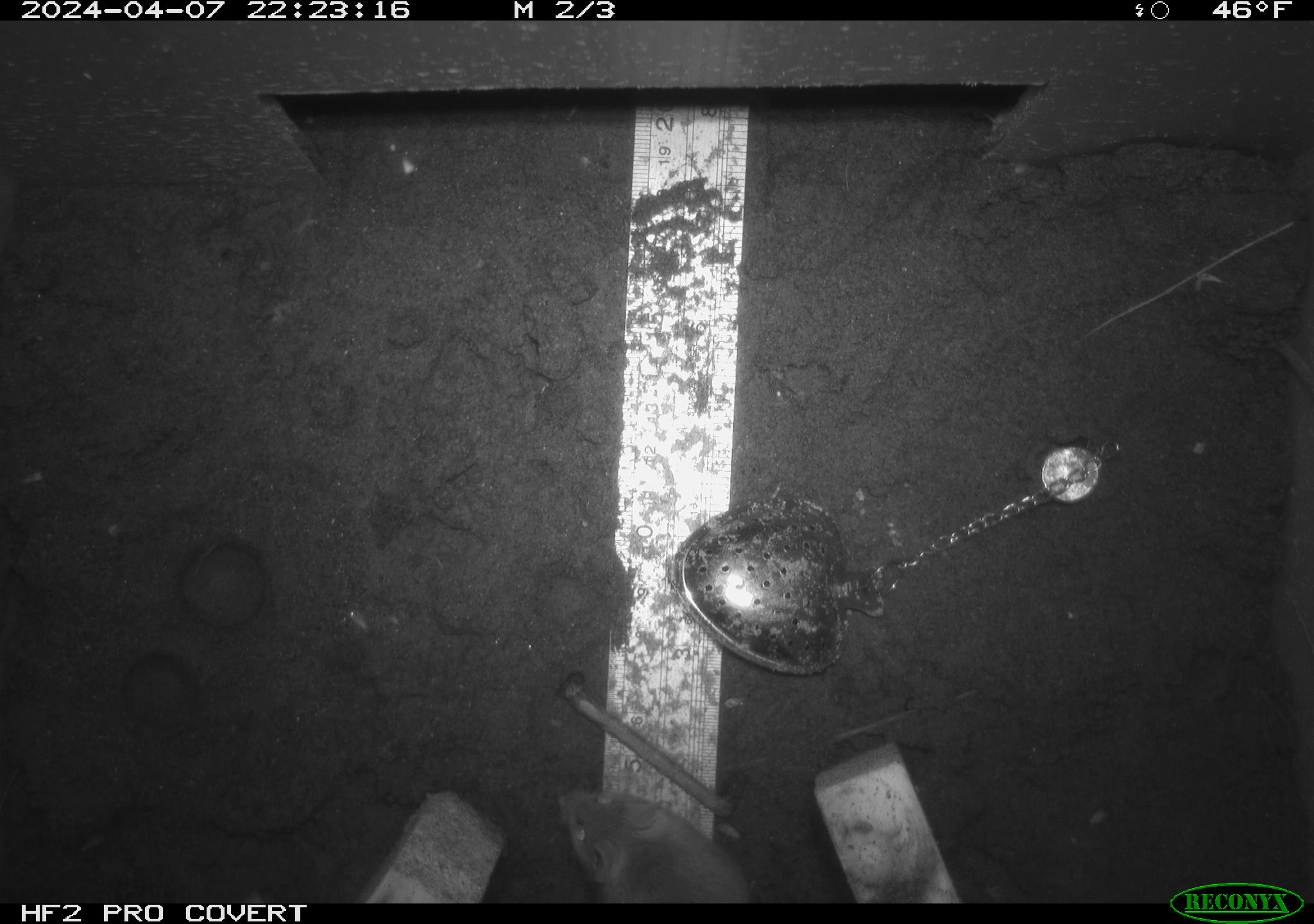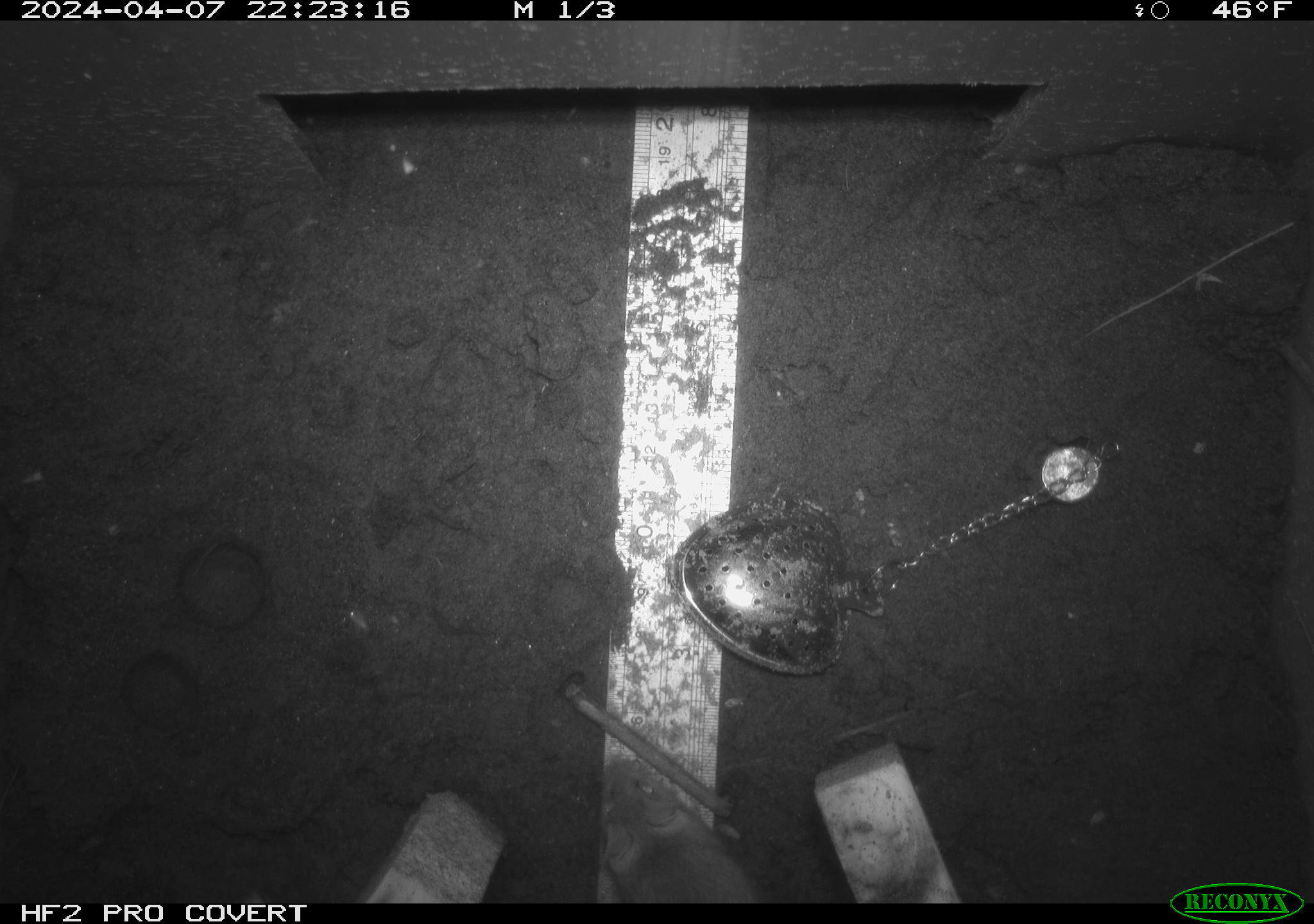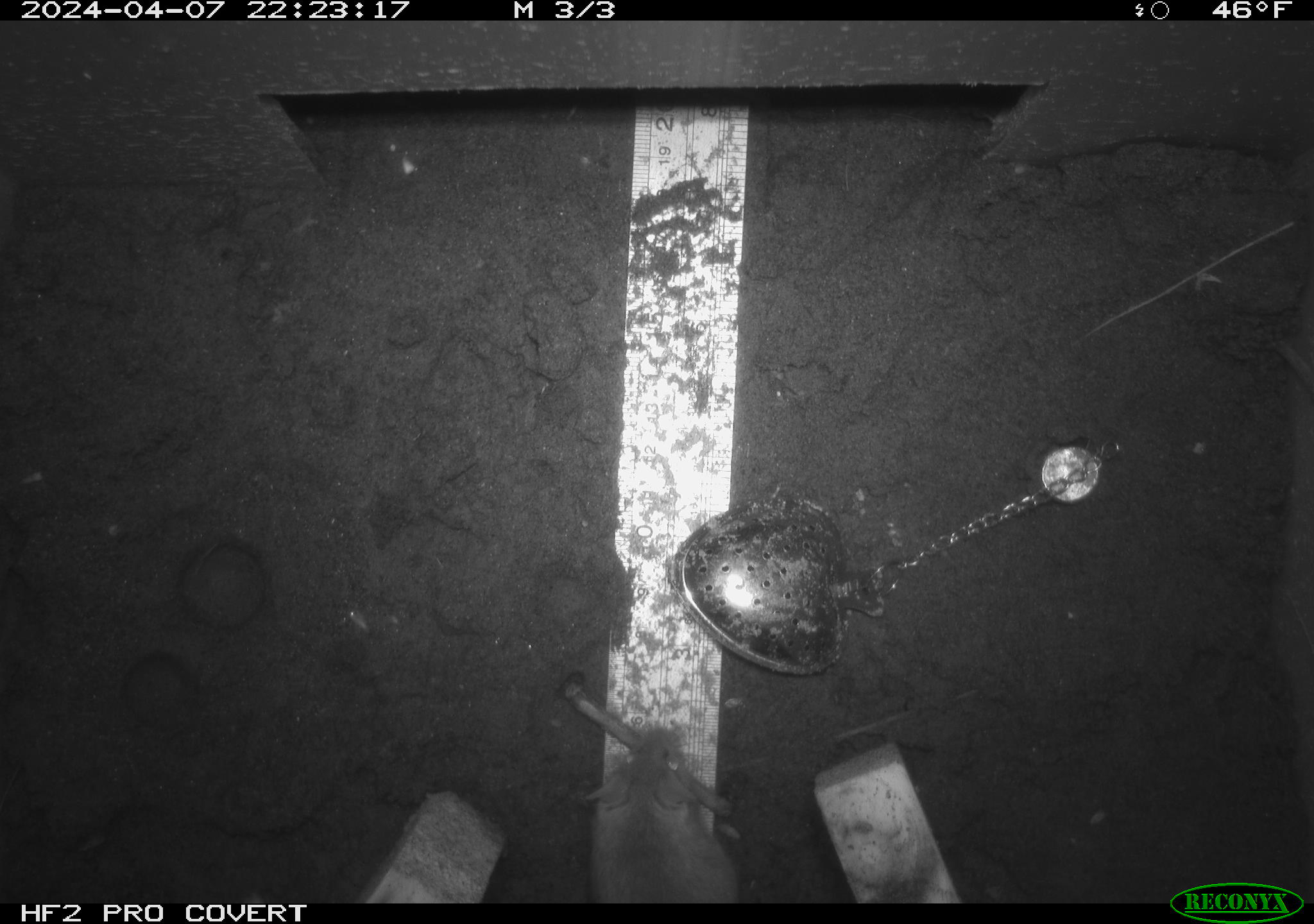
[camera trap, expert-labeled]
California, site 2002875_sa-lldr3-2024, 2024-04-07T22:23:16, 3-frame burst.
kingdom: Animalia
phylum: Chordata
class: Mammalia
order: Rodentia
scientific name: Rodentia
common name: mouse species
Mouse species (Rodentia).